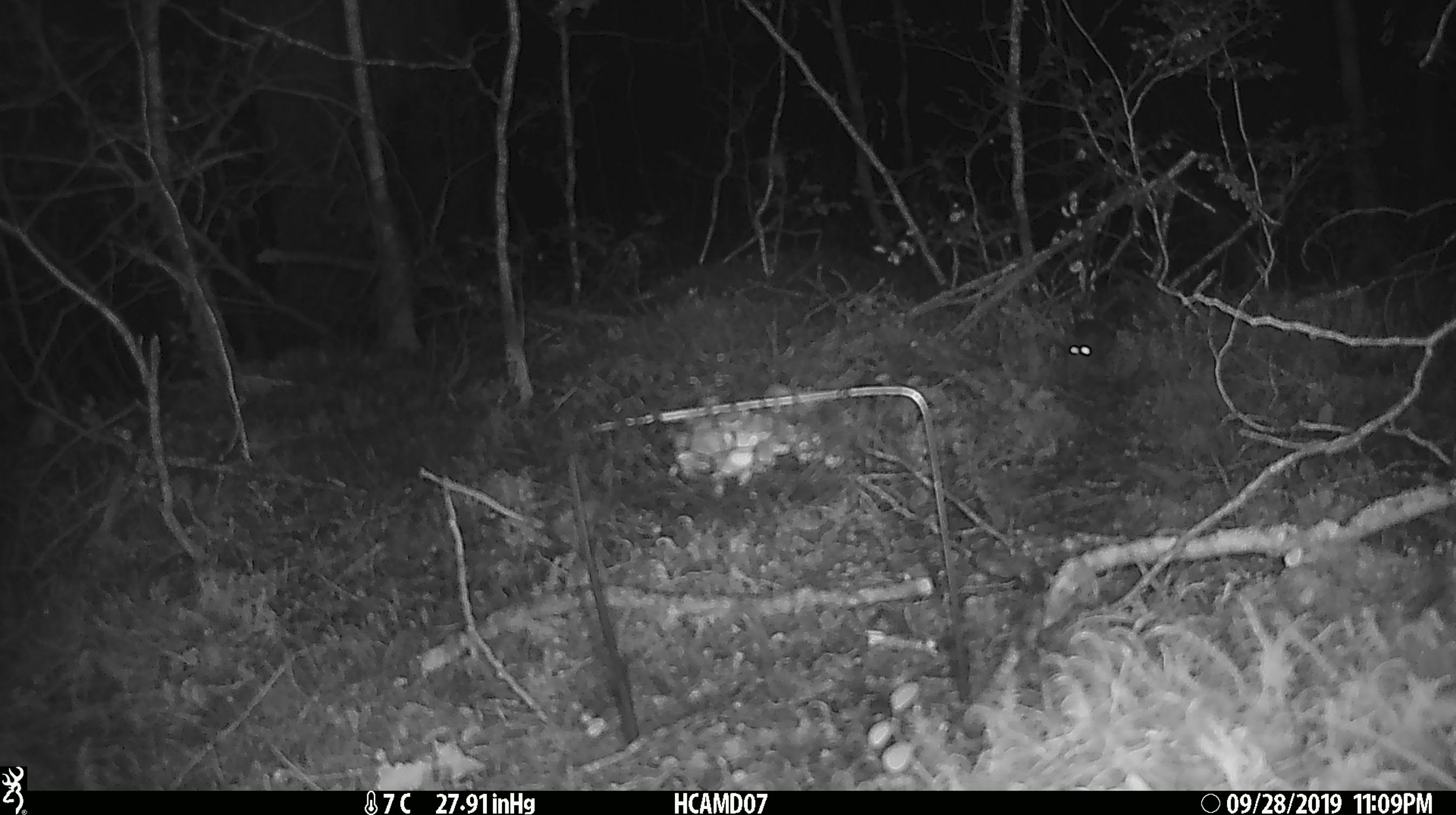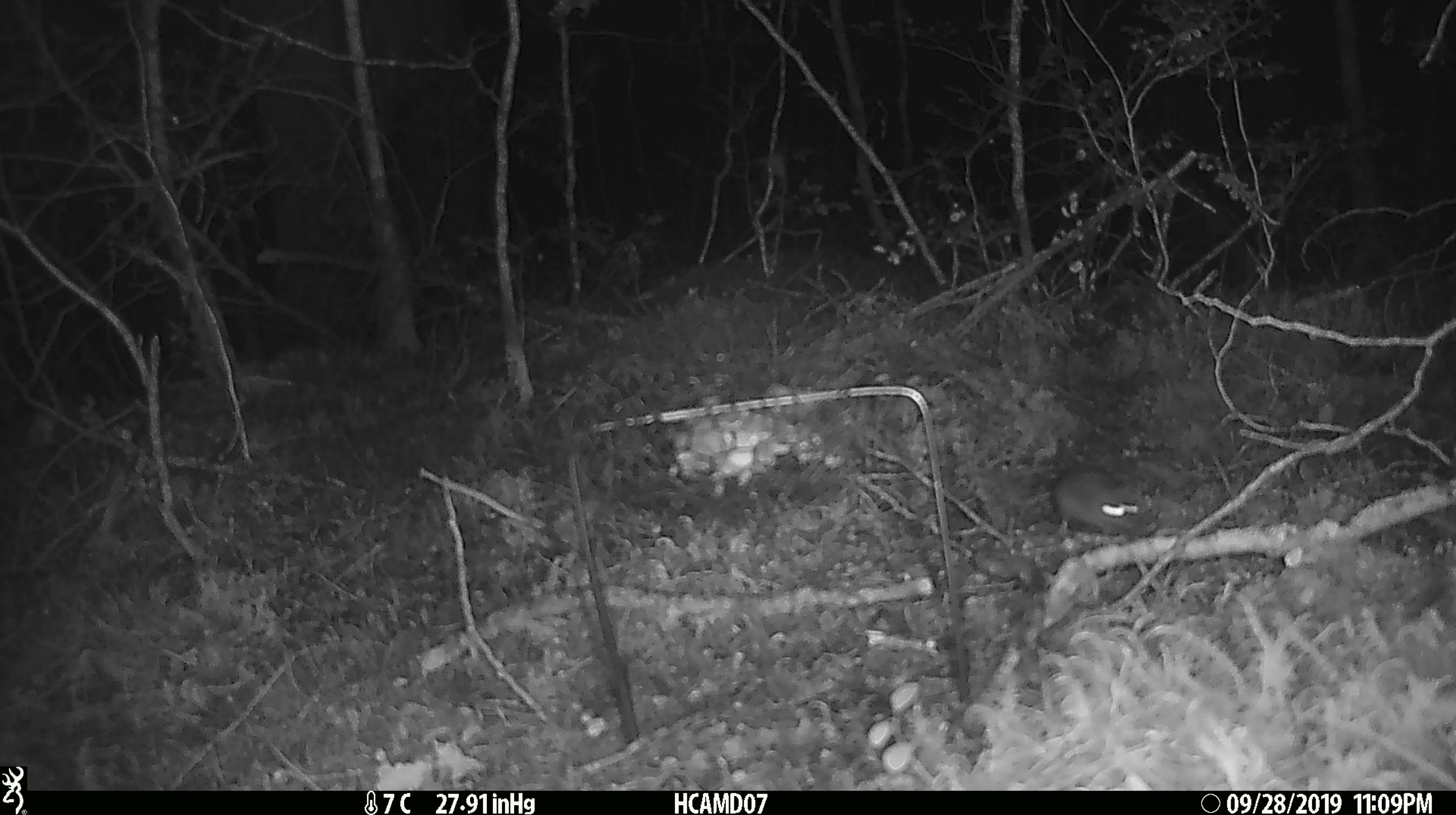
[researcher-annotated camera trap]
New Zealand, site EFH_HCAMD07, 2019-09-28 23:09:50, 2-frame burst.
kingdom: Animalia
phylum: Chordata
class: Mammalia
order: Rodentia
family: Muridae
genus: Mus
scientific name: Mus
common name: mouse